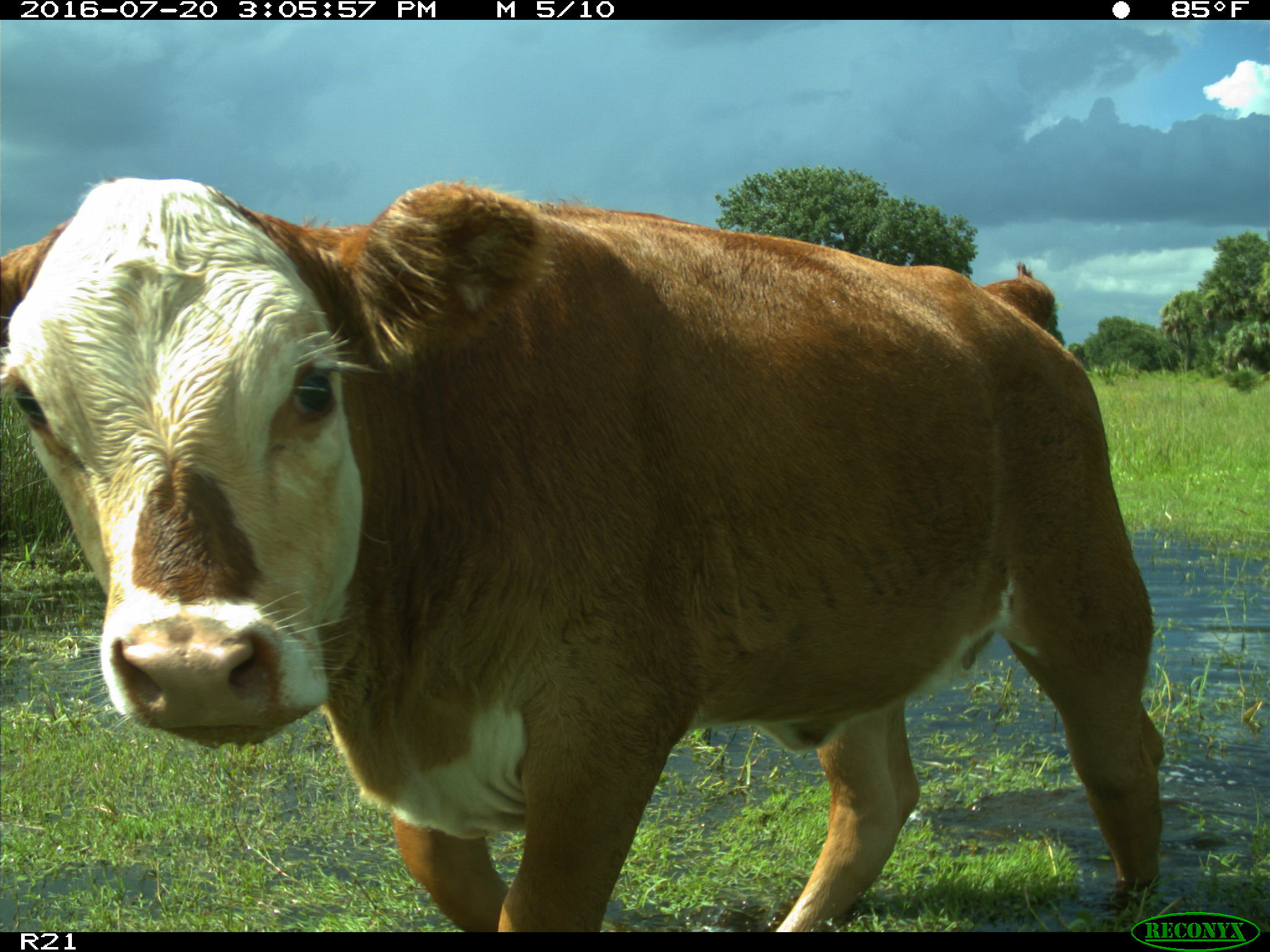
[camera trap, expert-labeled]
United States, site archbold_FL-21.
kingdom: Animalia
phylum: Chordata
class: Mammalia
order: Artiodactyla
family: Bovidae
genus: Bos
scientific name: Bos taurus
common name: domestic cow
Bos taurus (domestic cow).